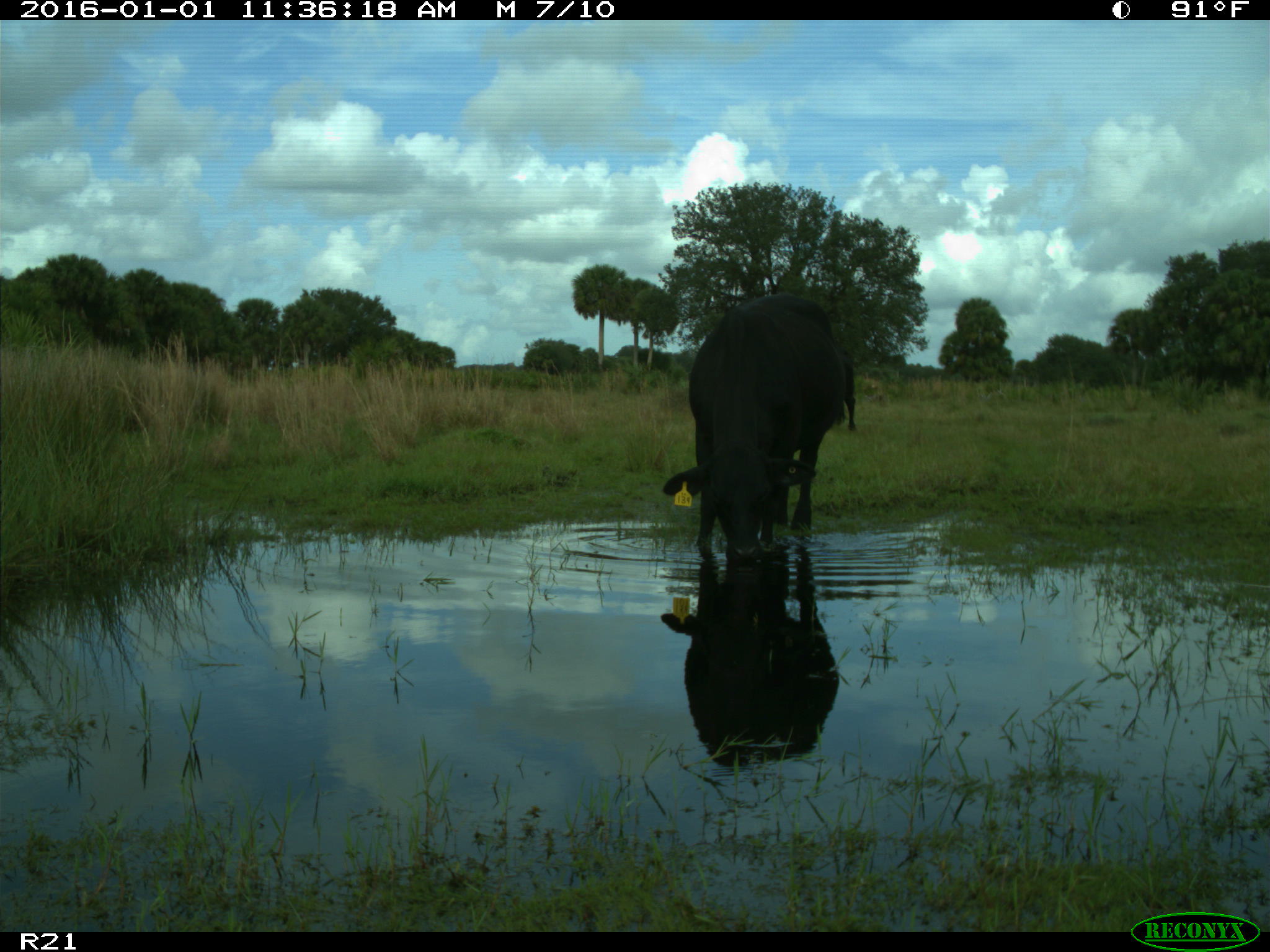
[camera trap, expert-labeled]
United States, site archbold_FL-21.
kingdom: Animalia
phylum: Chordata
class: Mammalia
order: Artiodactyla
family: Bovidae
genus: Bos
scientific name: Bos taurus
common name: domestic cow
Bos taurus (domestic cow).